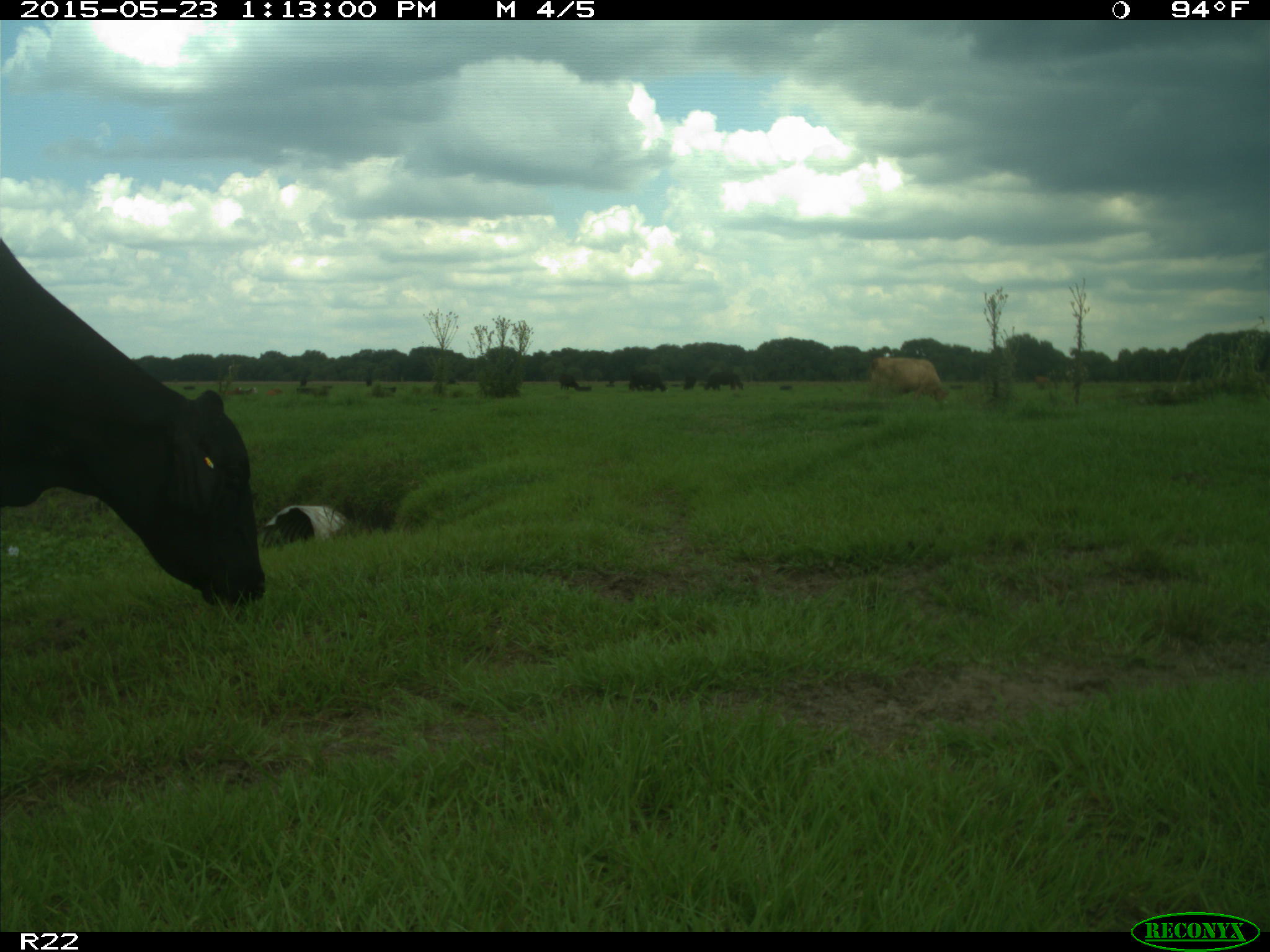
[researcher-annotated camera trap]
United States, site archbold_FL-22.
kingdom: Animalia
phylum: Chordata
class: Mammalia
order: Artiodactyla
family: Bovidae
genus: Bos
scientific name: Bos taurus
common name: domestic cow